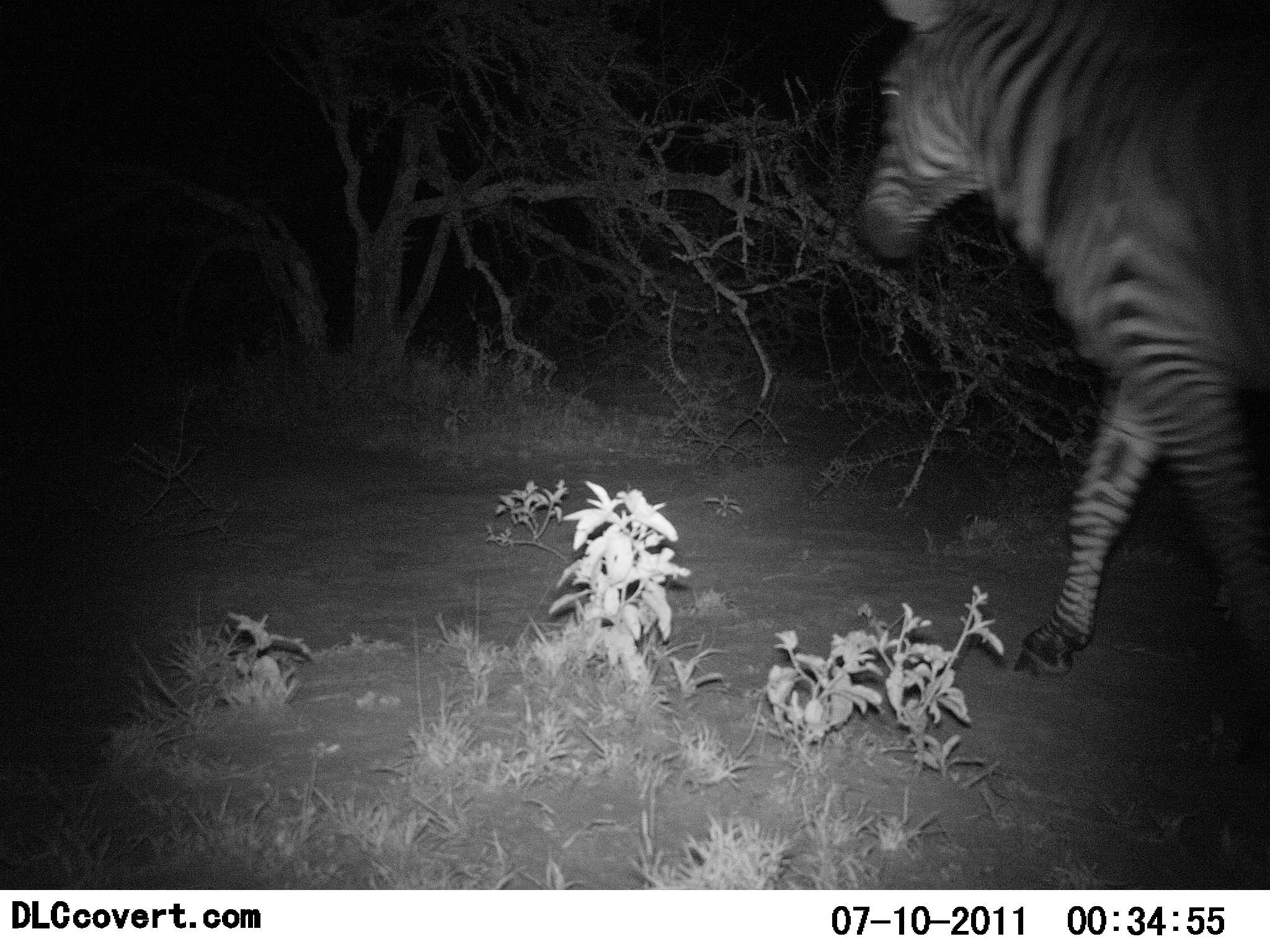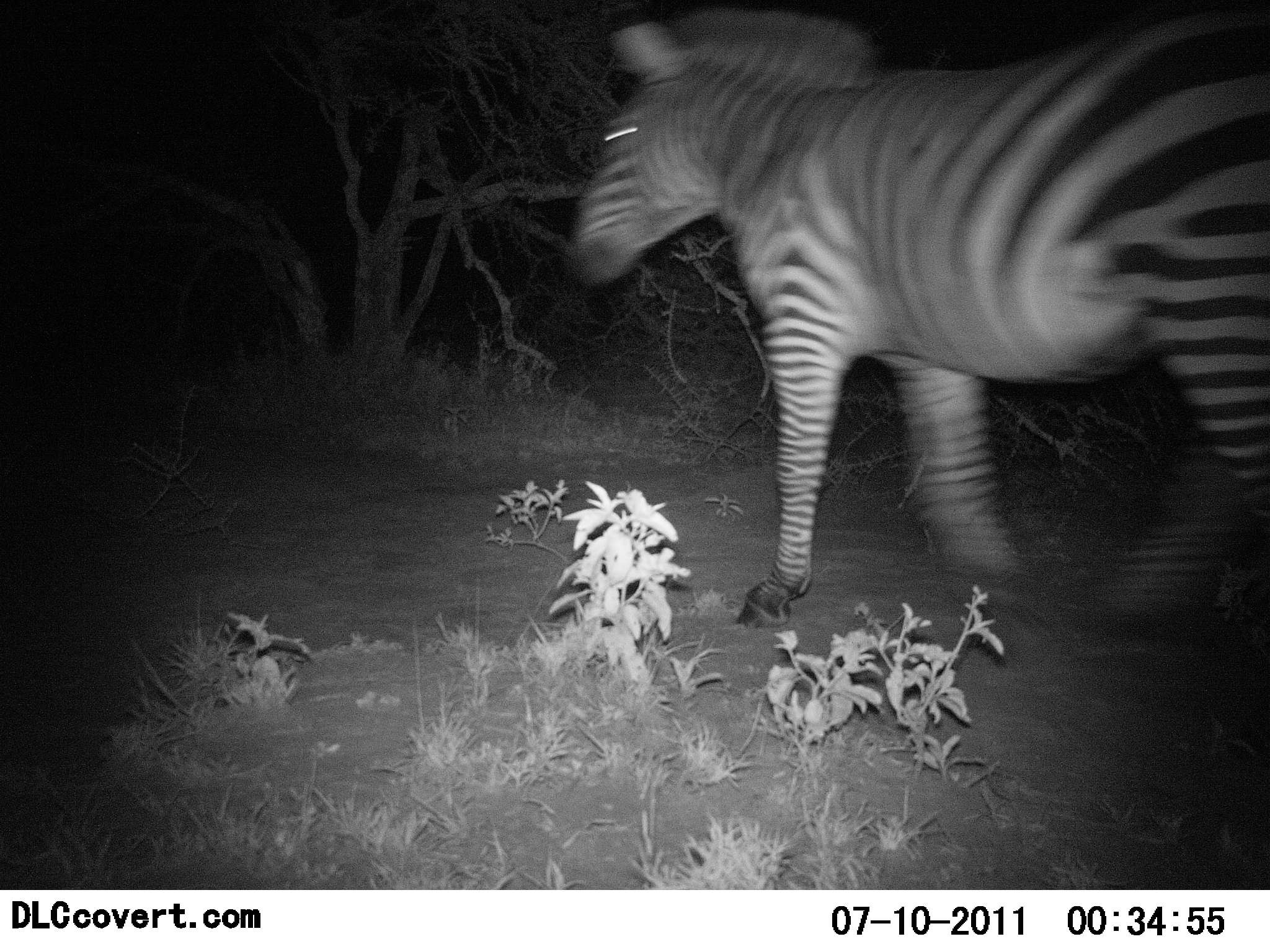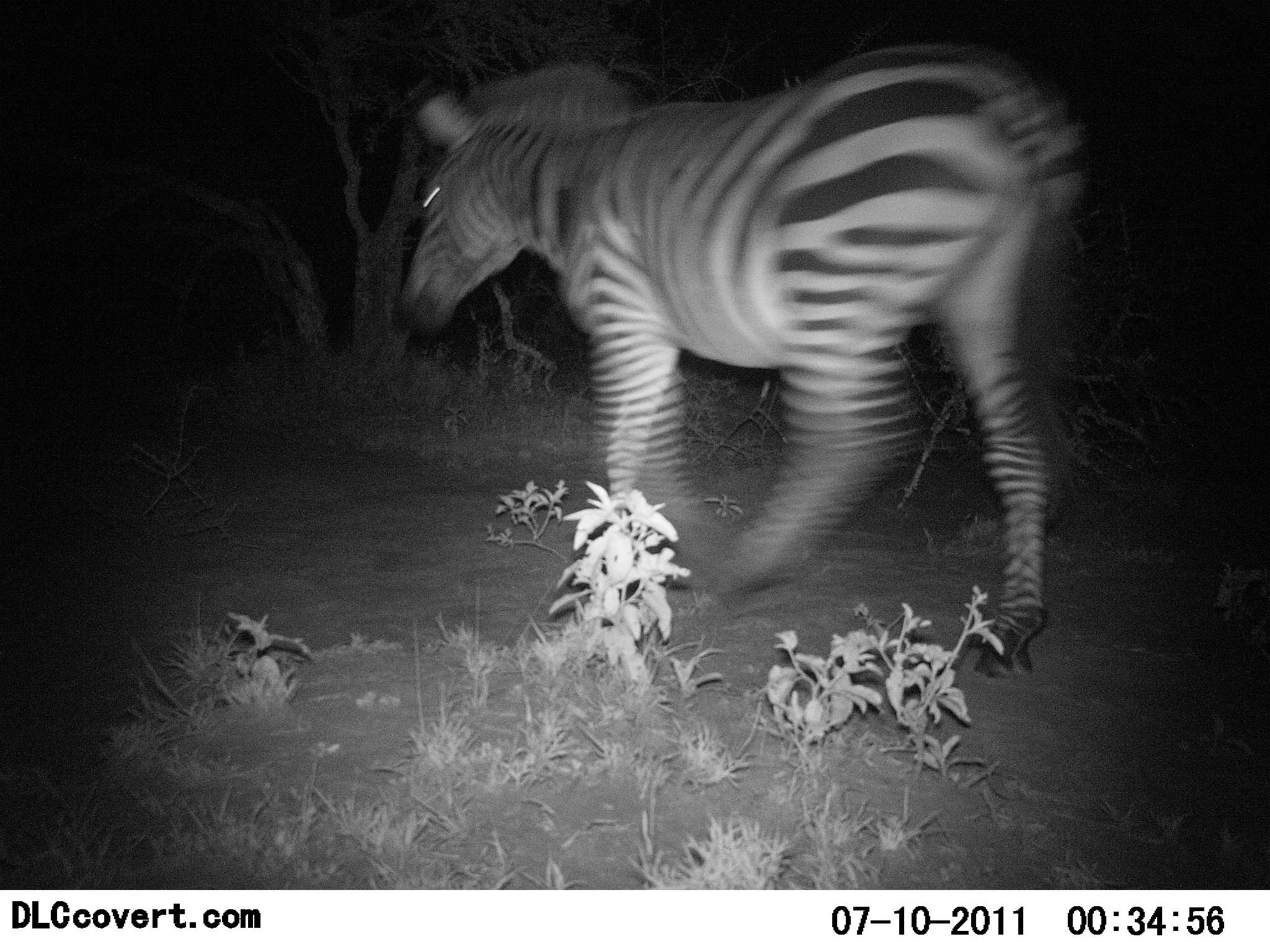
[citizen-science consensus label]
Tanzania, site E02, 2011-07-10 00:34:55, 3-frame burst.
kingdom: Animalia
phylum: Chordata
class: Mammalia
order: Perissodactyla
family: Equidae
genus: Equus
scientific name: Equus quagga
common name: plains zebra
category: zebra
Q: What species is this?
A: Zebra (plains zebra) (Equus quagga).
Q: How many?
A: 1.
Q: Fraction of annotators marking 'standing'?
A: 8%.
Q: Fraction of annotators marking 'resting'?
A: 0%.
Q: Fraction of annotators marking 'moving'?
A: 100%.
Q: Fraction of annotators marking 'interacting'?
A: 0%.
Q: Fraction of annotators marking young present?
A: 0%.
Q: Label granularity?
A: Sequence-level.